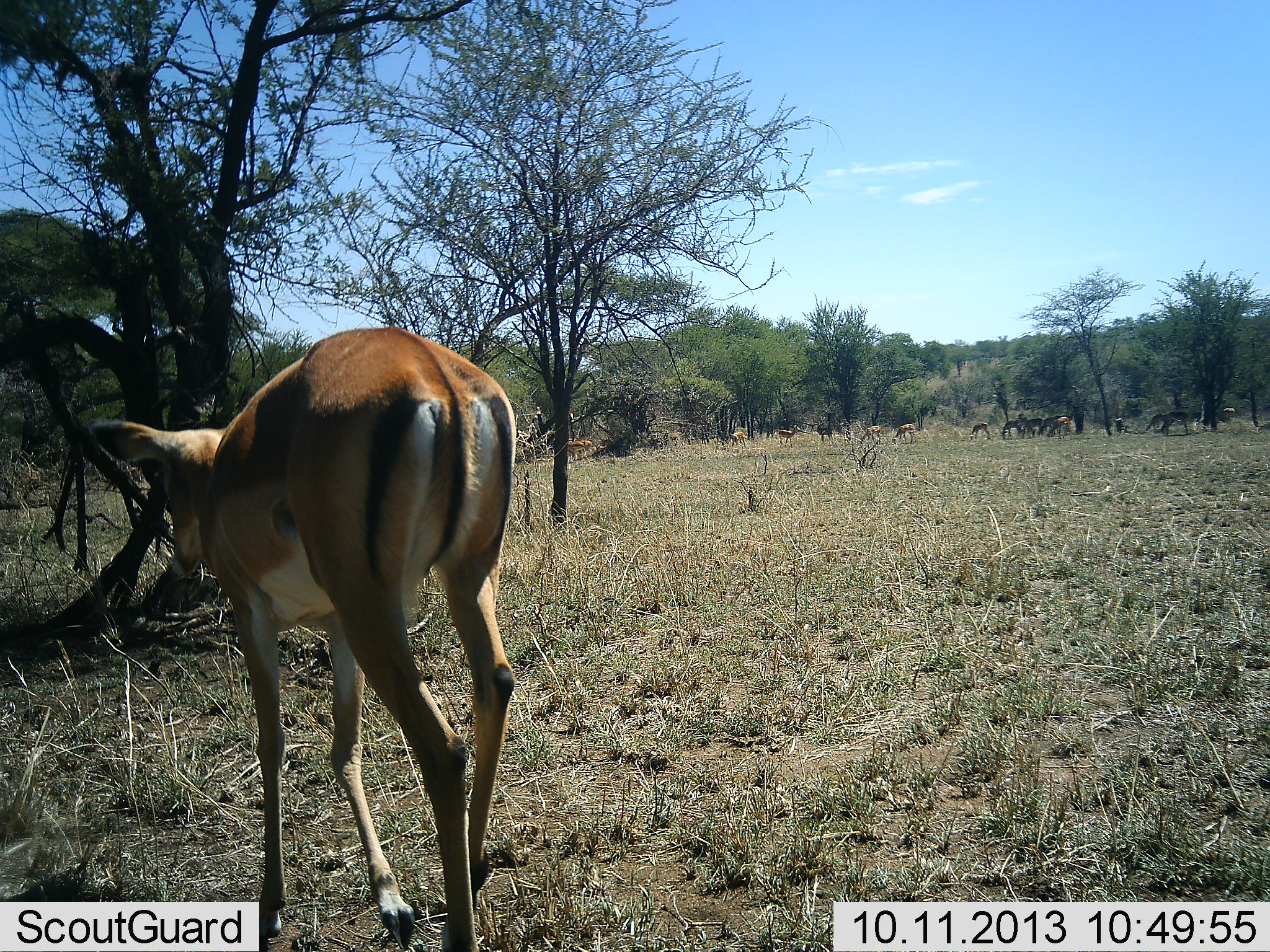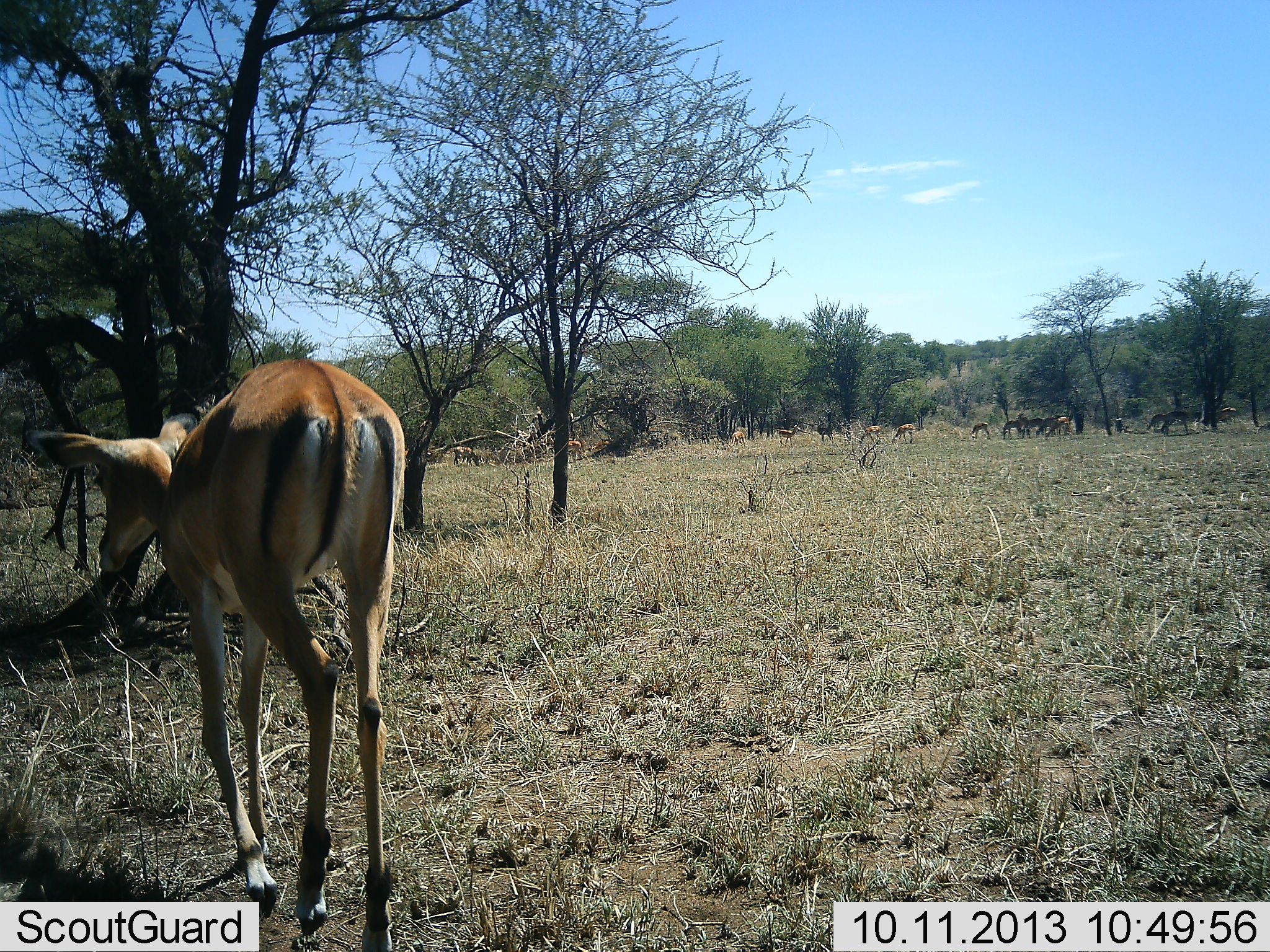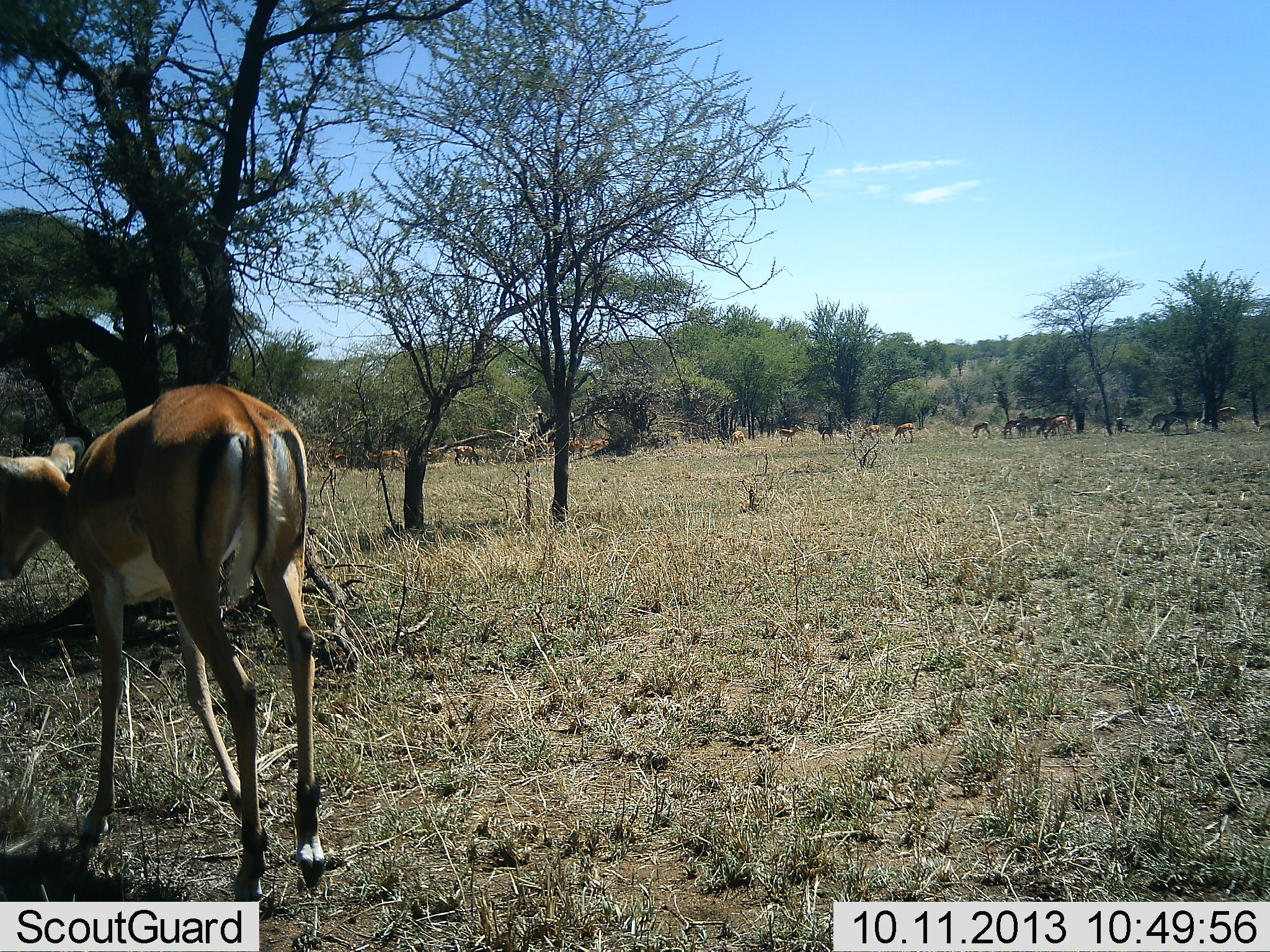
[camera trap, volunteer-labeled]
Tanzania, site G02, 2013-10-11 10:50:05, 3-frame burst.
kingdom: Animalia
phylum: Chordata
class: Mammalia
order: Artiodactyla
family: Bovidae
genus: Aepyceros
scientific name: Aepyceros melampus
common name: impala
Impala (Aepyceros melampus), count 11-50. Behavior (volunteer vote fractions): standing 50%, resting 0%, moving 100%, interacting 0%. Young present (vote fraction): 0%. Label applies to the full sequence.